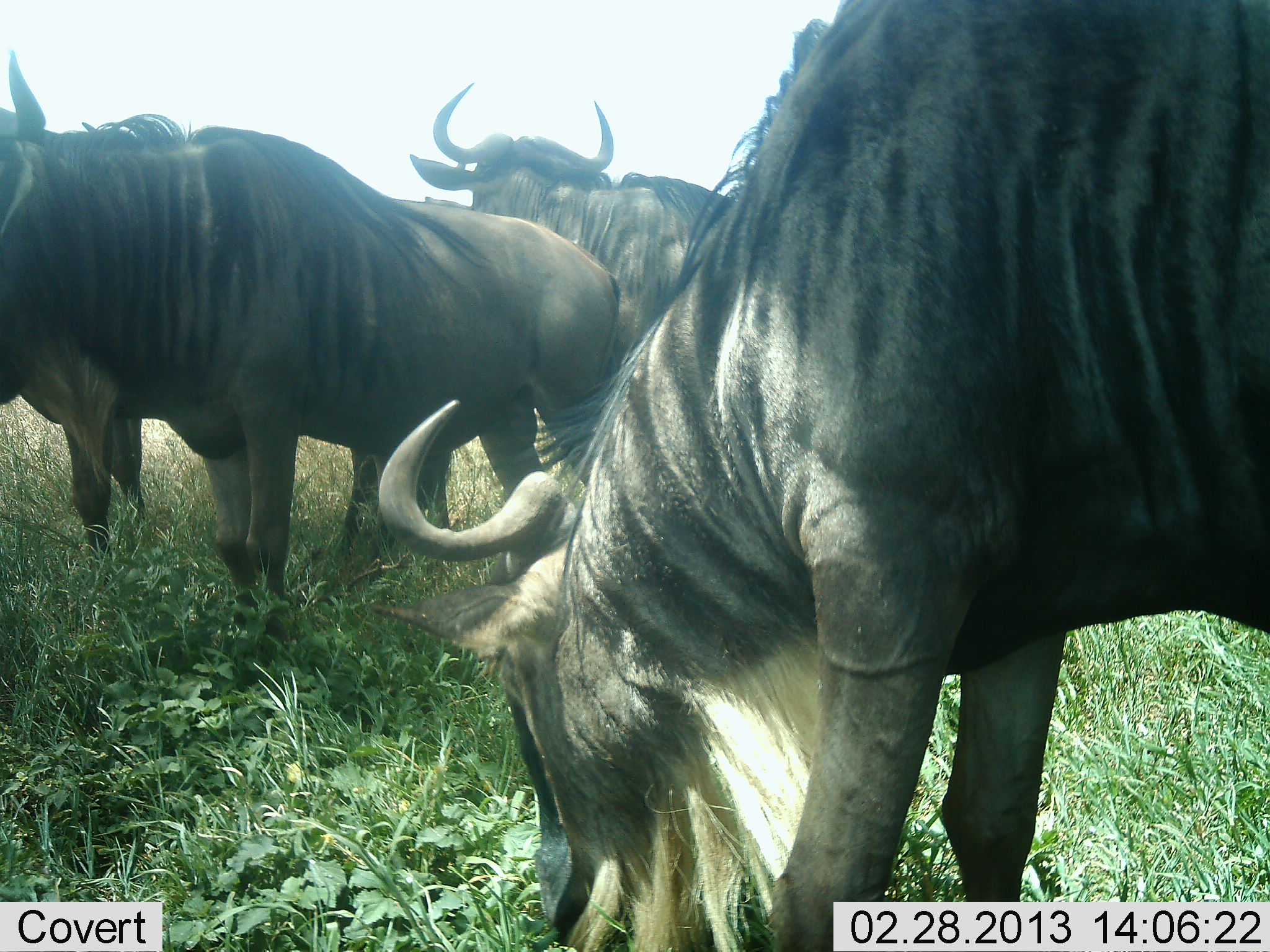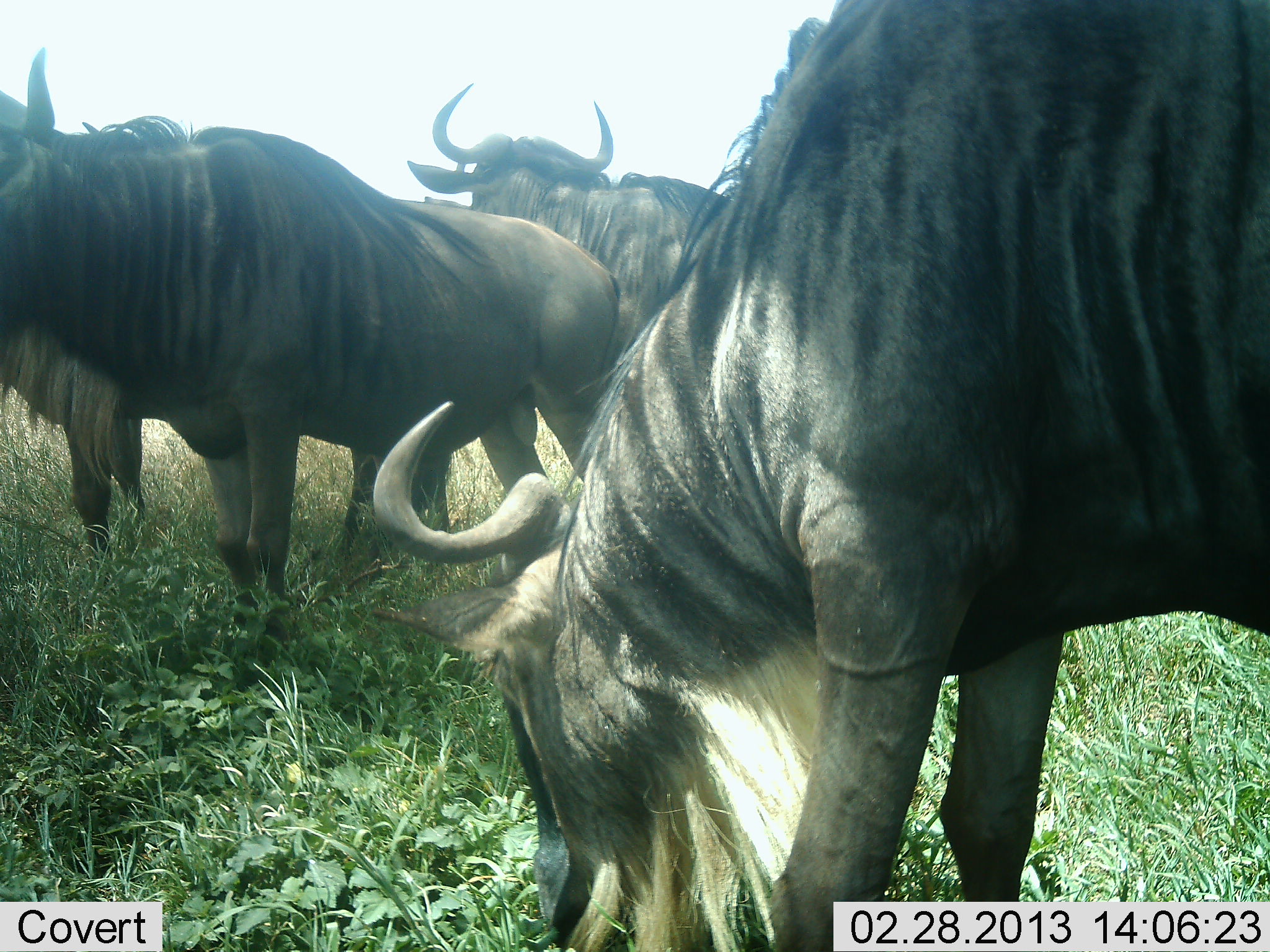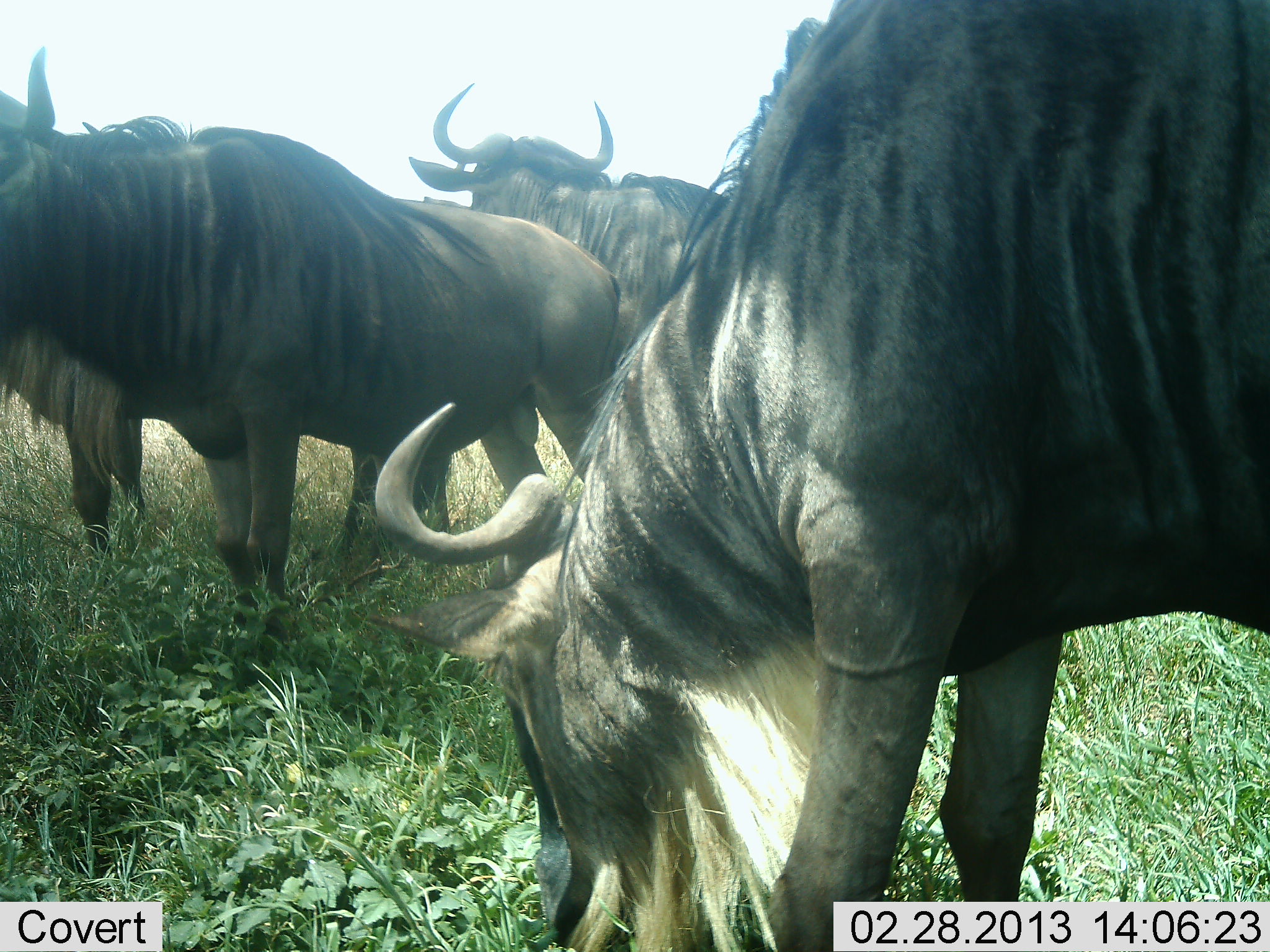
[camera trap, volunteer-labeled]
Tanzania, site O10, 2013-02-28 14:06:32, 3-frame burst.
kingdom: Animalia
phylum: Chordata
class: Mammalia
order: Artiodactyla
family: Bovidae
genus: Connochaetes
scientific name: Connochaetes taurinus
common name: blue wildebeest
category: wildebeest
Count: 4.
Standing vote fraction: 71%.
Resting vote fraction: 3%.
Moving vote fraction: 0%.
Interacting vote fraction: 3%.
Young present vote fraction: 0%.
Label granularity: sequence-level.